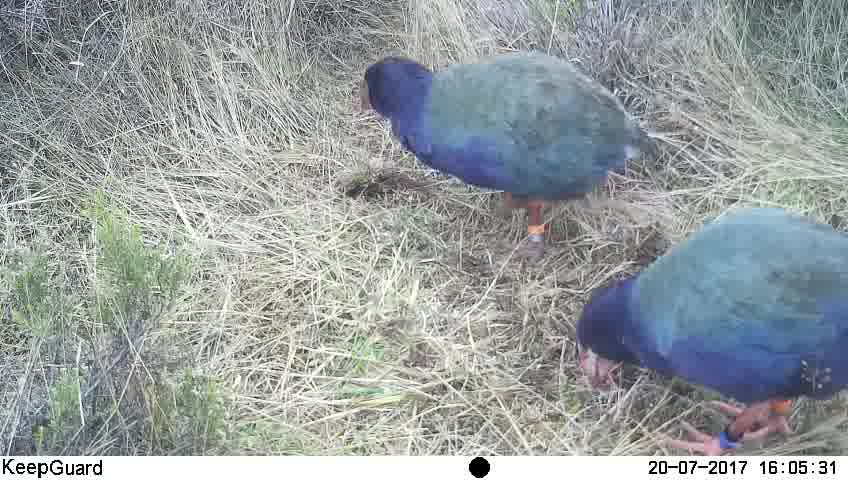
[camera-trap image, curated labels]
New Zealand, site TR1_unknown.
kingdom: Animalia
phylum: Chordata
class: Aves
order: Gruiformes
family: Rallidae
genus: Porphyrio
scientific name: Porphyrio mantelli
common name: takahe